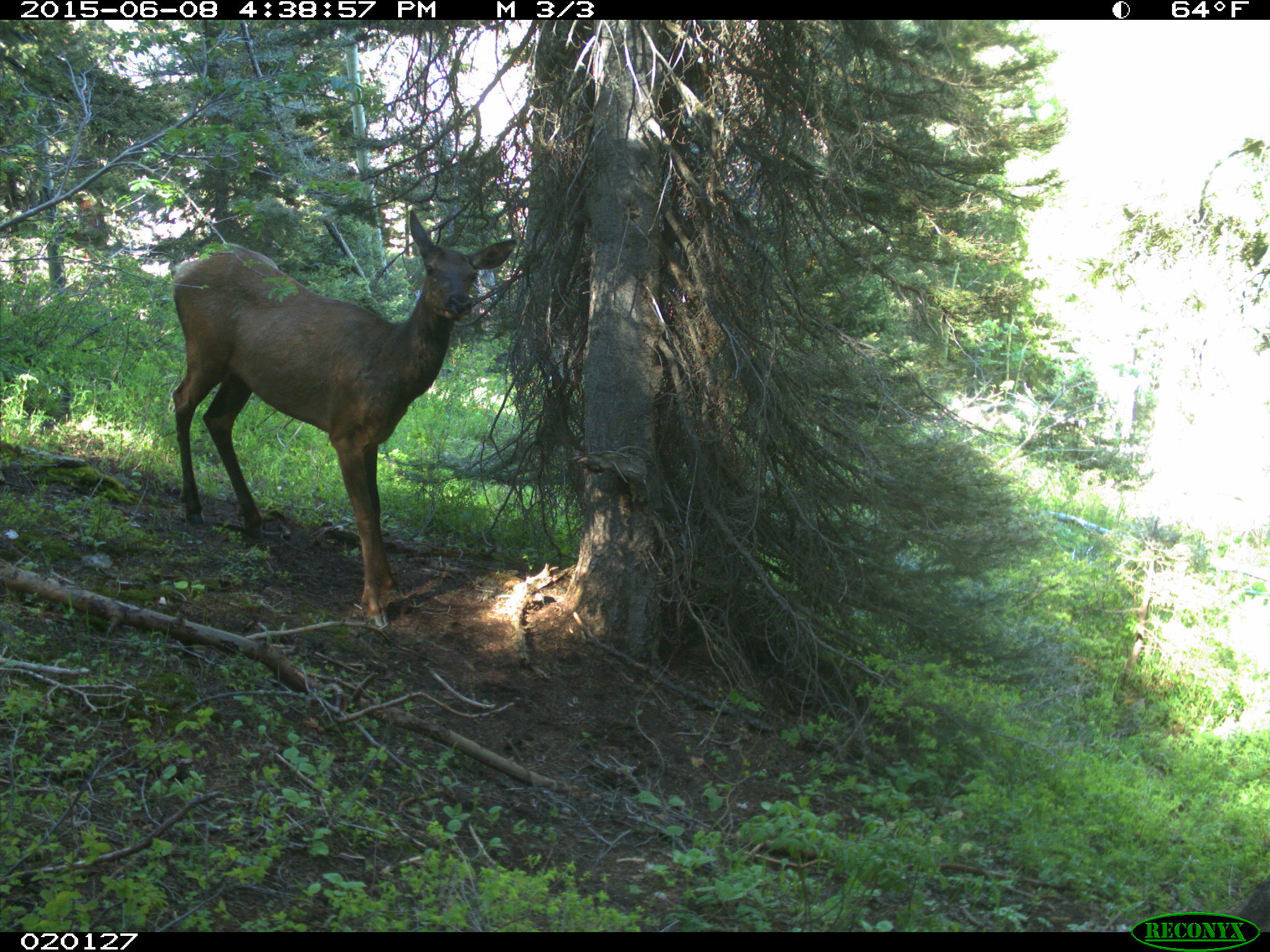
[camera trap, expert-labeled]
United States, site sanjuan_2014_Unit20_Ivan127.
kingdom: Animalia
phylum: Chordata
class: Mammalia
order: Artiodactyla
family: Cervidae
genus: Cervus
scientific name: Cervus elaphus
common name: red deer